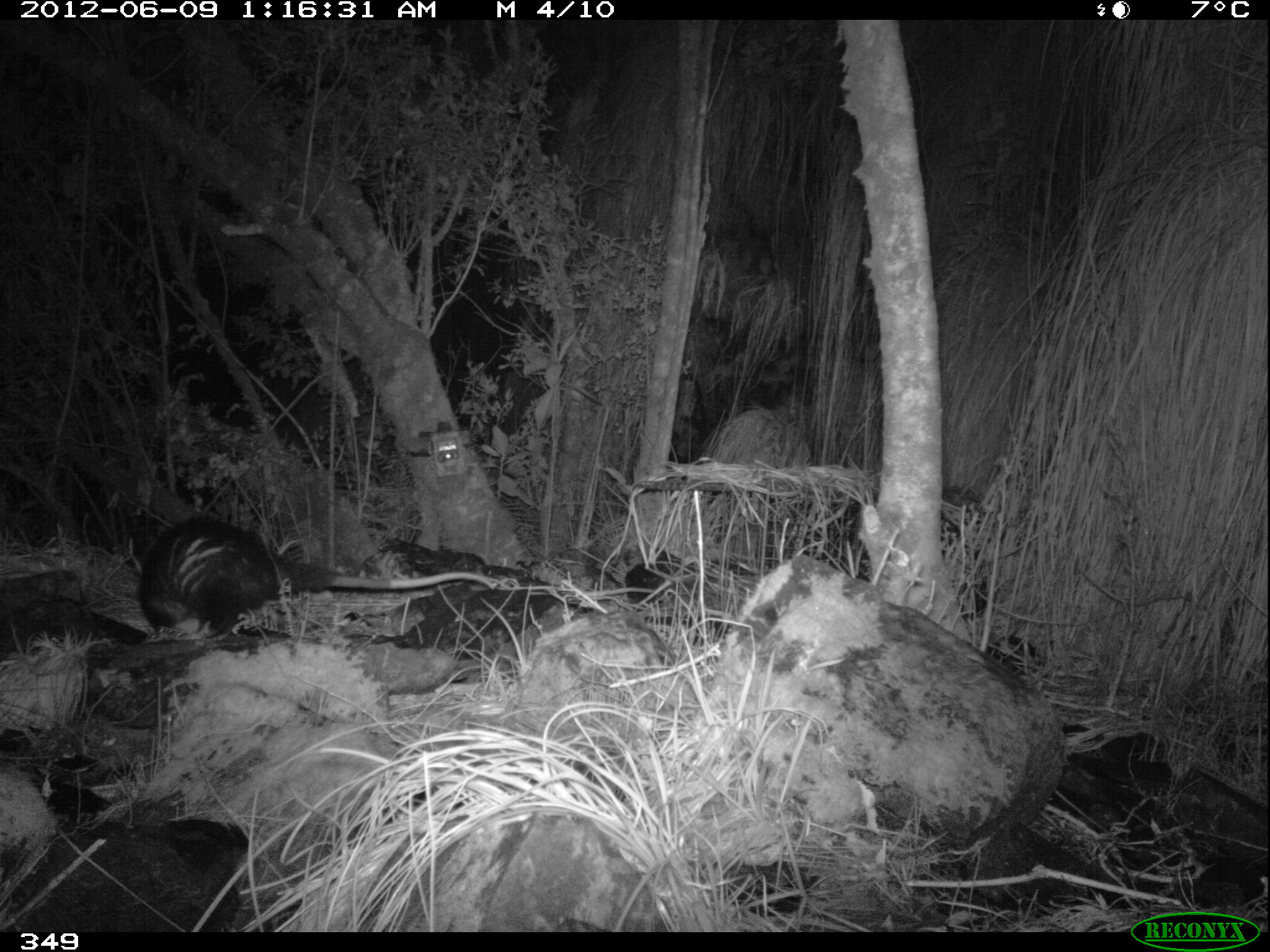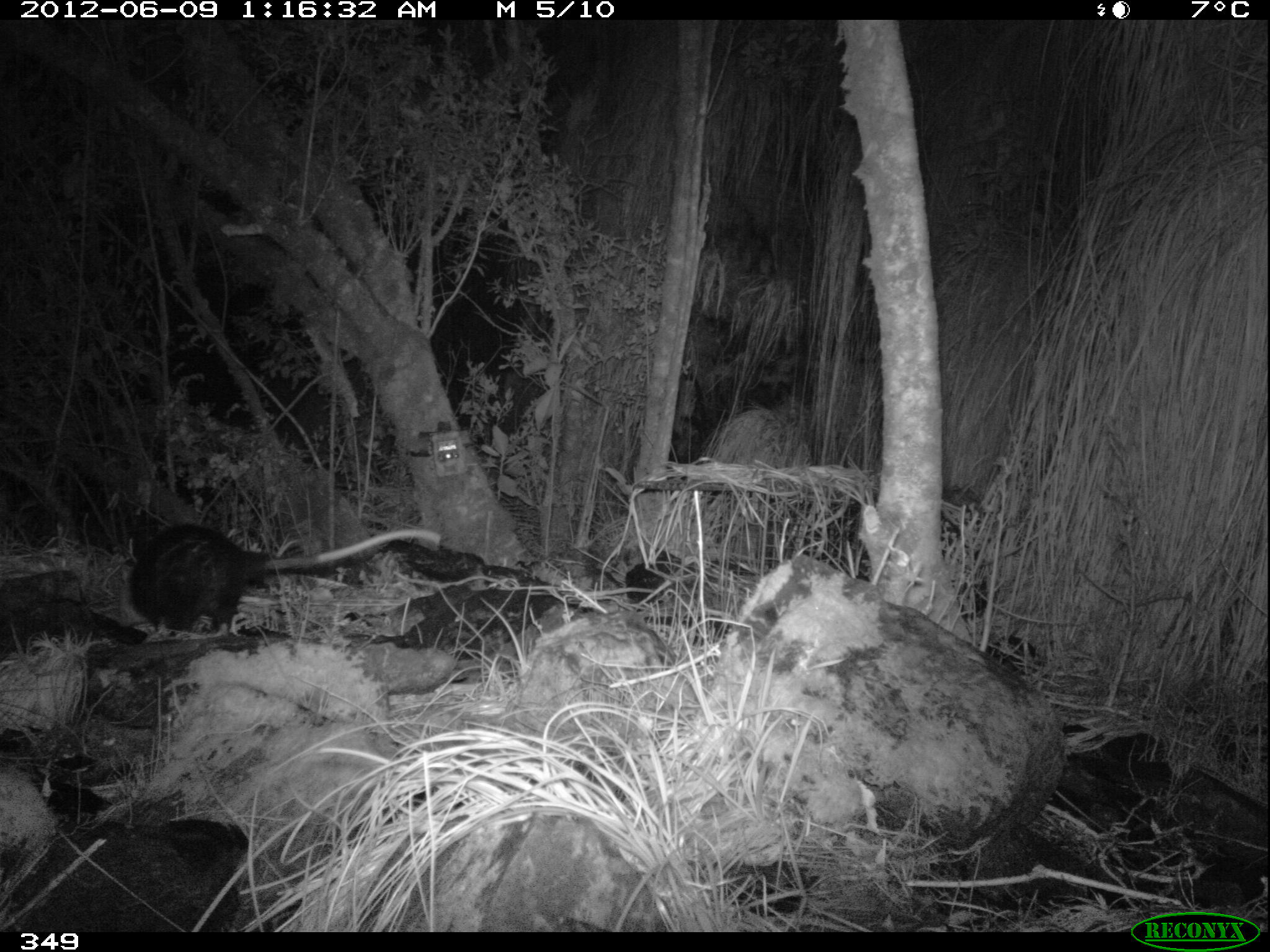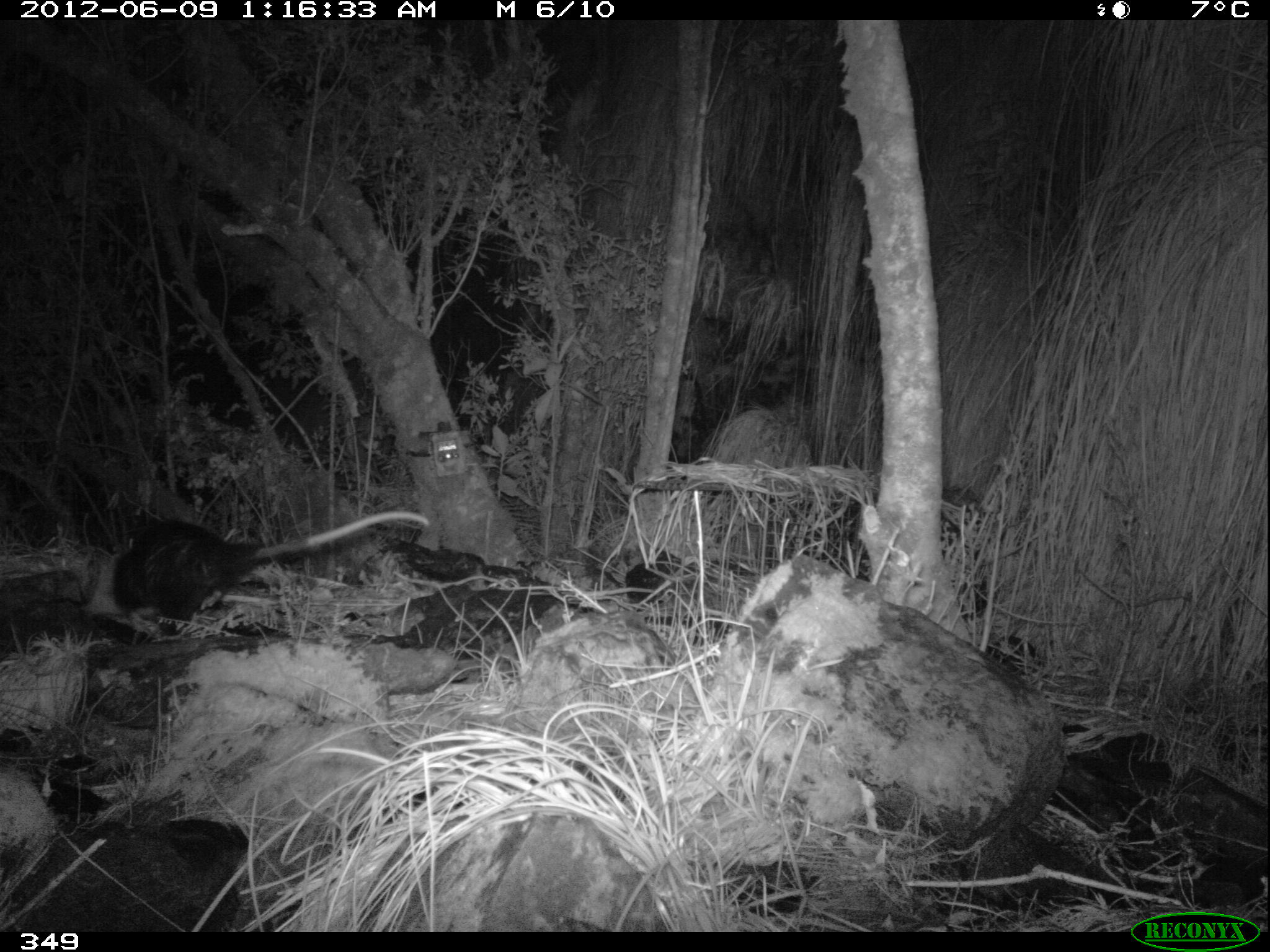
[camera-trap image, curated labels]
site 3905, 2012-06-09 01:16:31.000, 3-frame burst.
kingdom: Animalia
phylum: Chordata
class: Mammalia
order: Didelphimorphia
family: Didelphidae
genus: Didelphis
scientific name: Didelphis pernigra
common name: andean white-eared opossum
Didelphis pernigra (andean white-eared opossum).